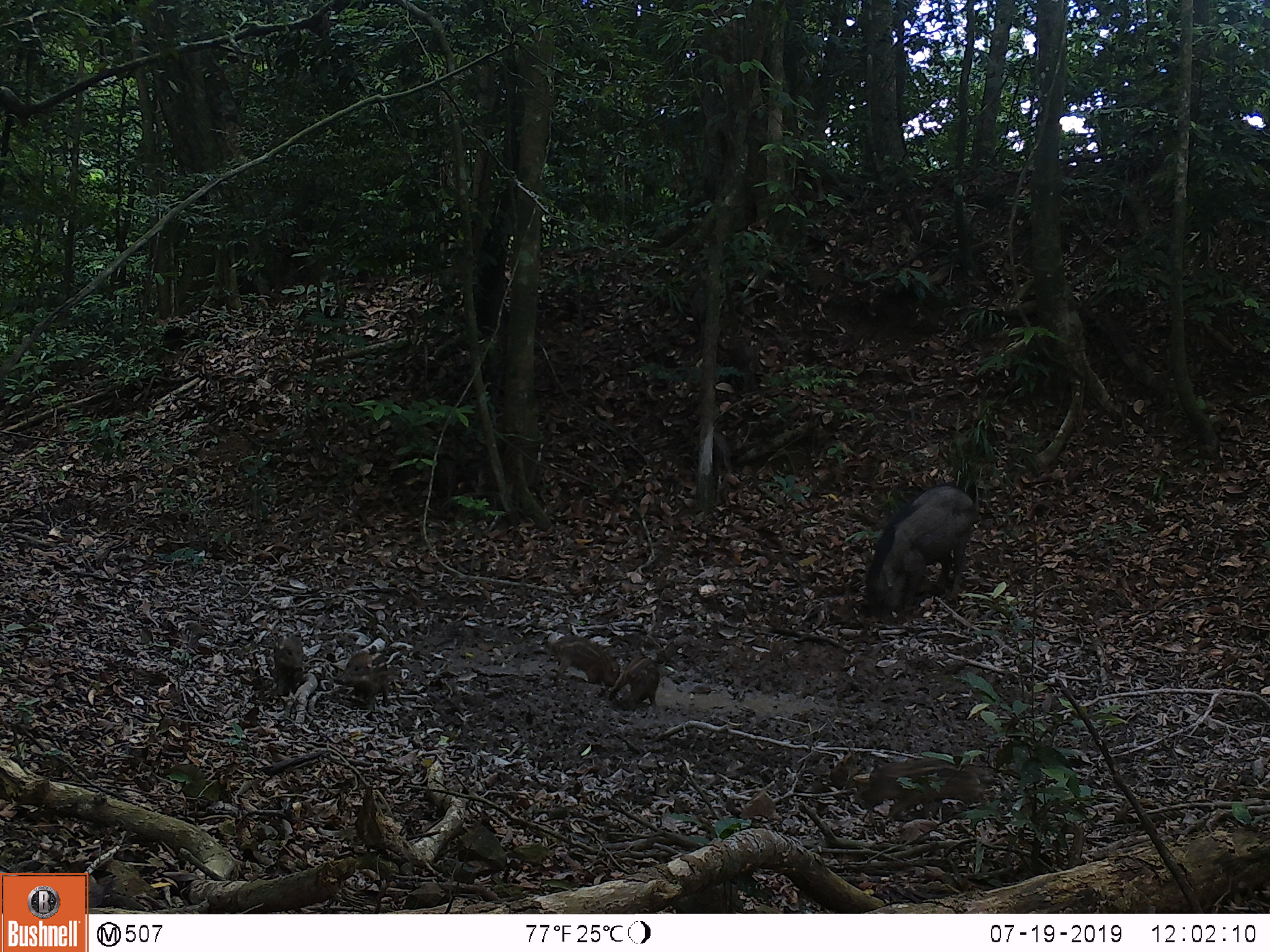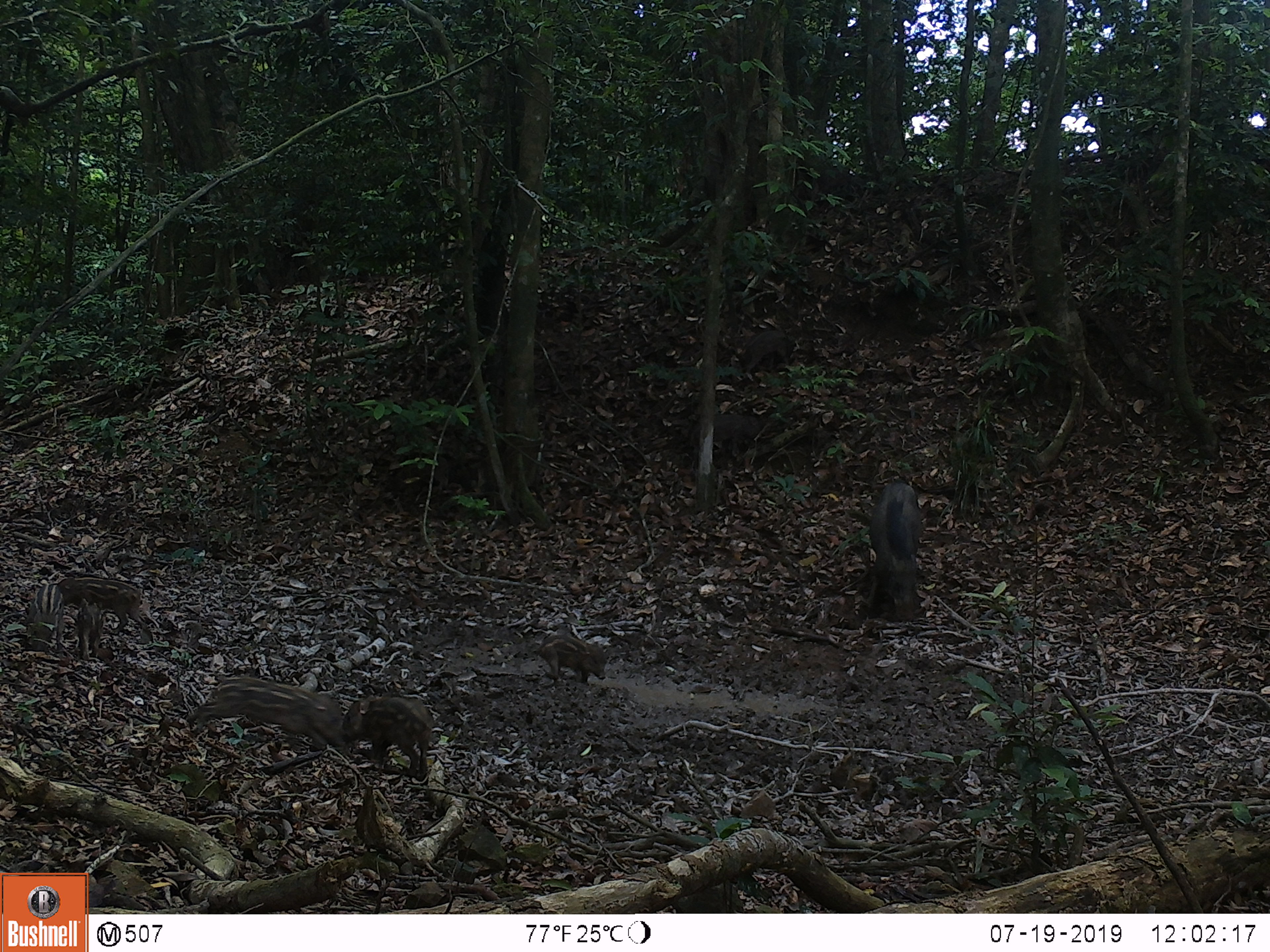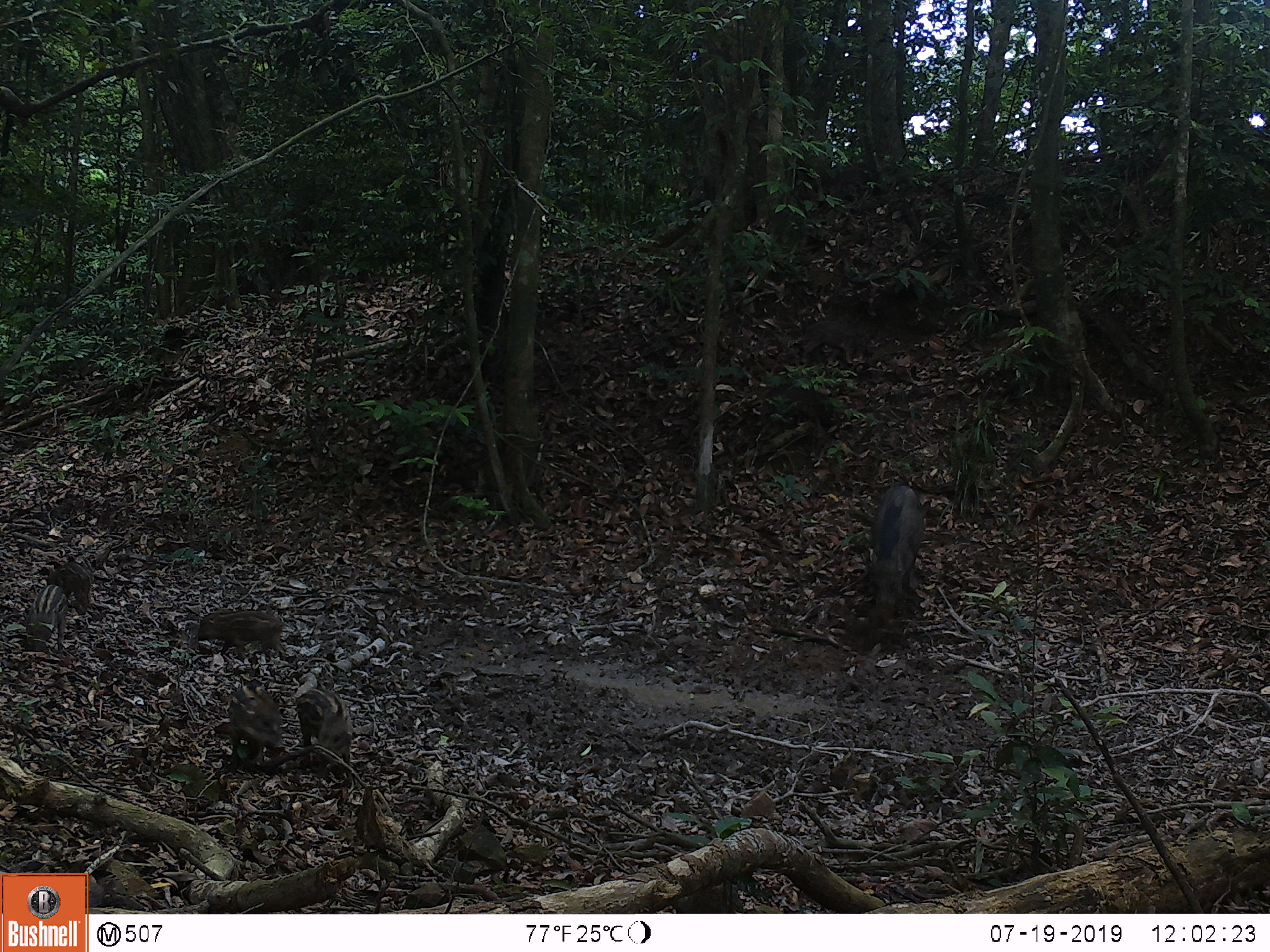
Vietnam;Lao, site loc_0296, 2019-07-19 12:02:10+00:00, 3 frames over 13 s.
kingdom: Animalia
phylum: Chordata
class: Mammalia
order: Artiodactyla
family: Suidae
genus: Sus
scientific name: Sus scrofa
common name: eurasian wild pig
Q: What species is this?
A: Eurasian wild pig (Sus scrofa).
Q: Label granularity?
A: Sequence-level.